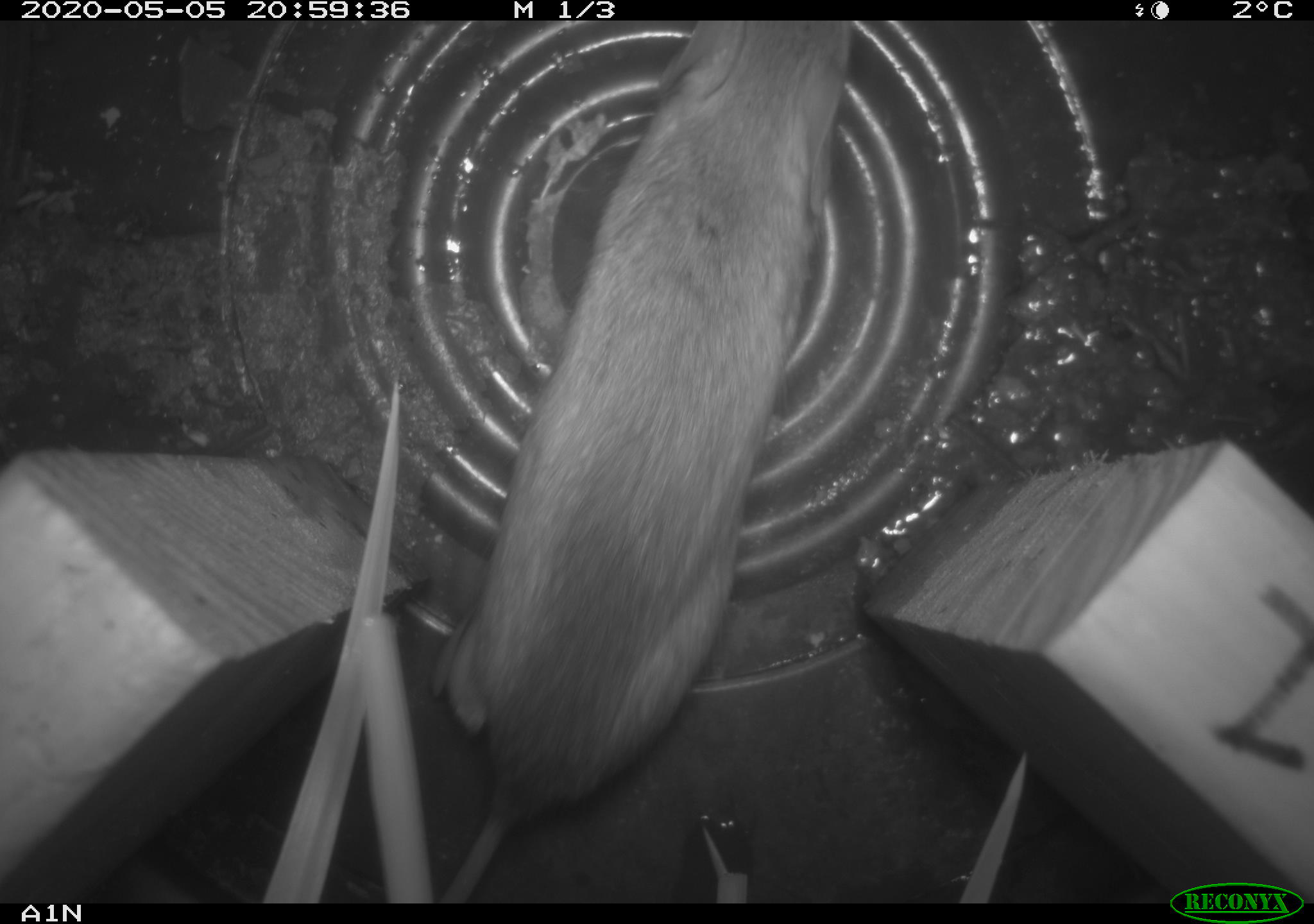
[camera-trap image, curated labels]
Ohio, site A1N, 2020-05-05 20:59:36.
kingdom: Animalia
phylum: Chordata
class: Mammalia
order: Rodentia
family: Cricetidae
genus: Peromyscus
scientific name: Peromyscus leucopus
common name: white-footed mouse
White-footed mouse (Peromyscus leucopus).